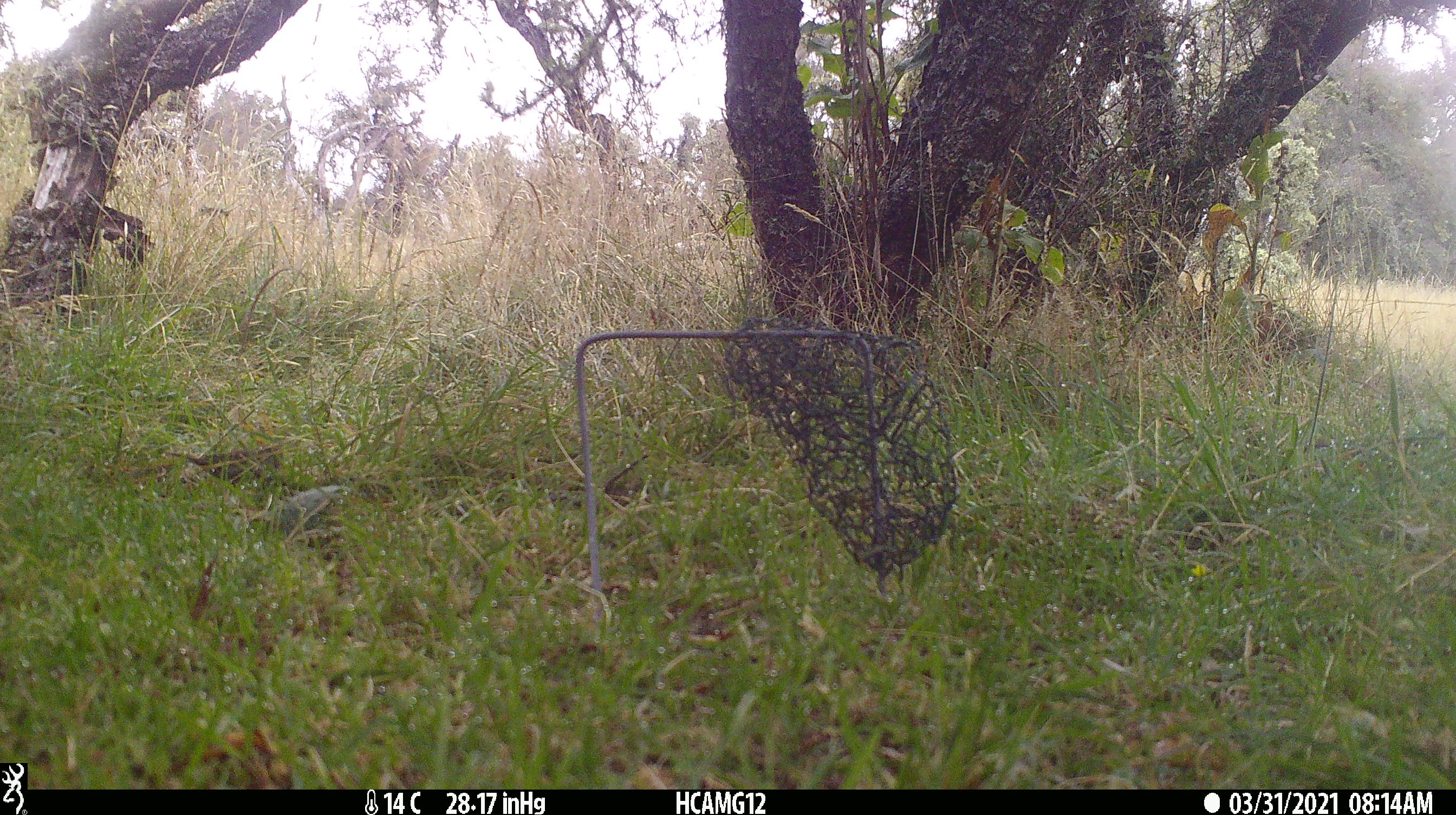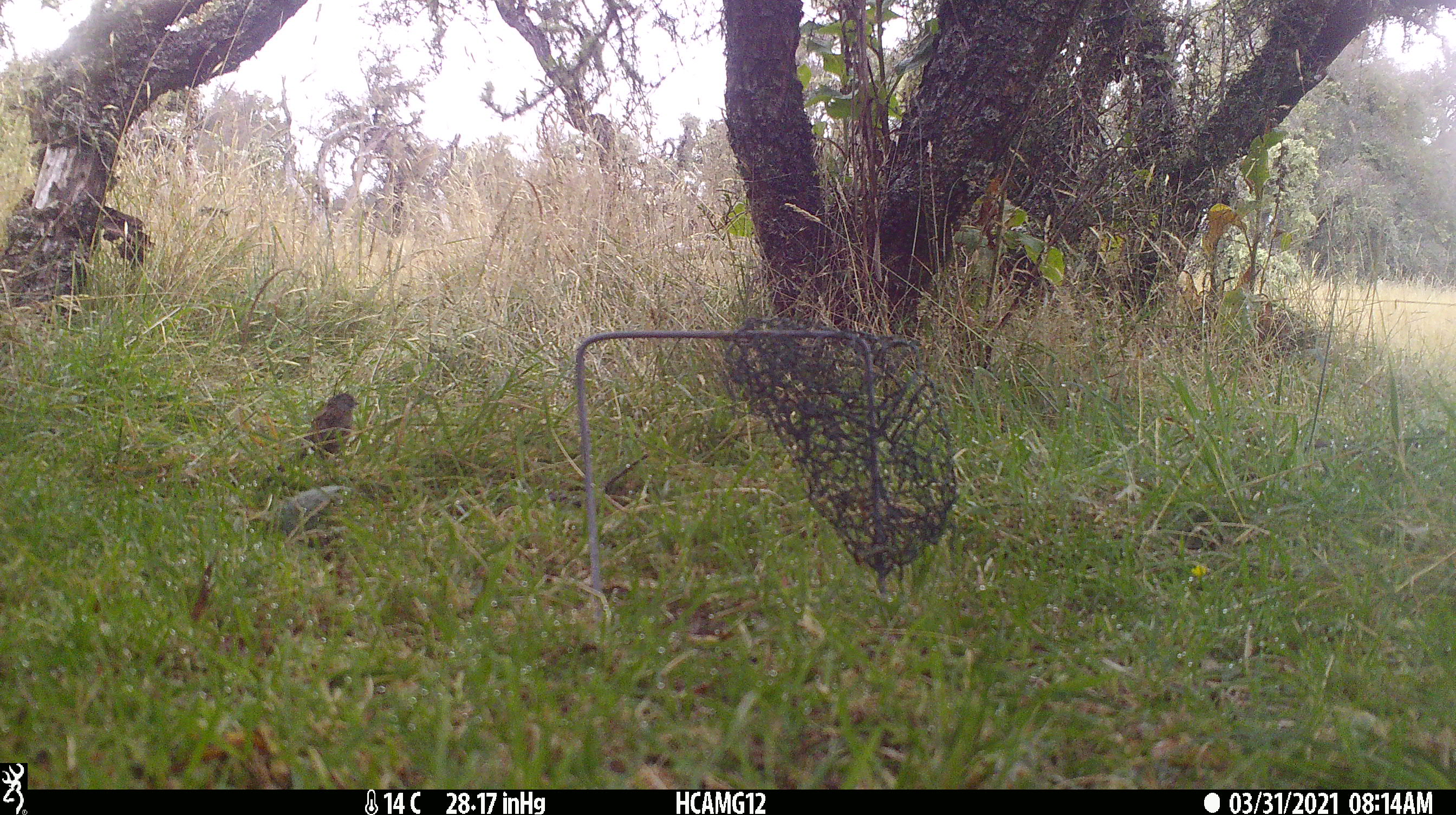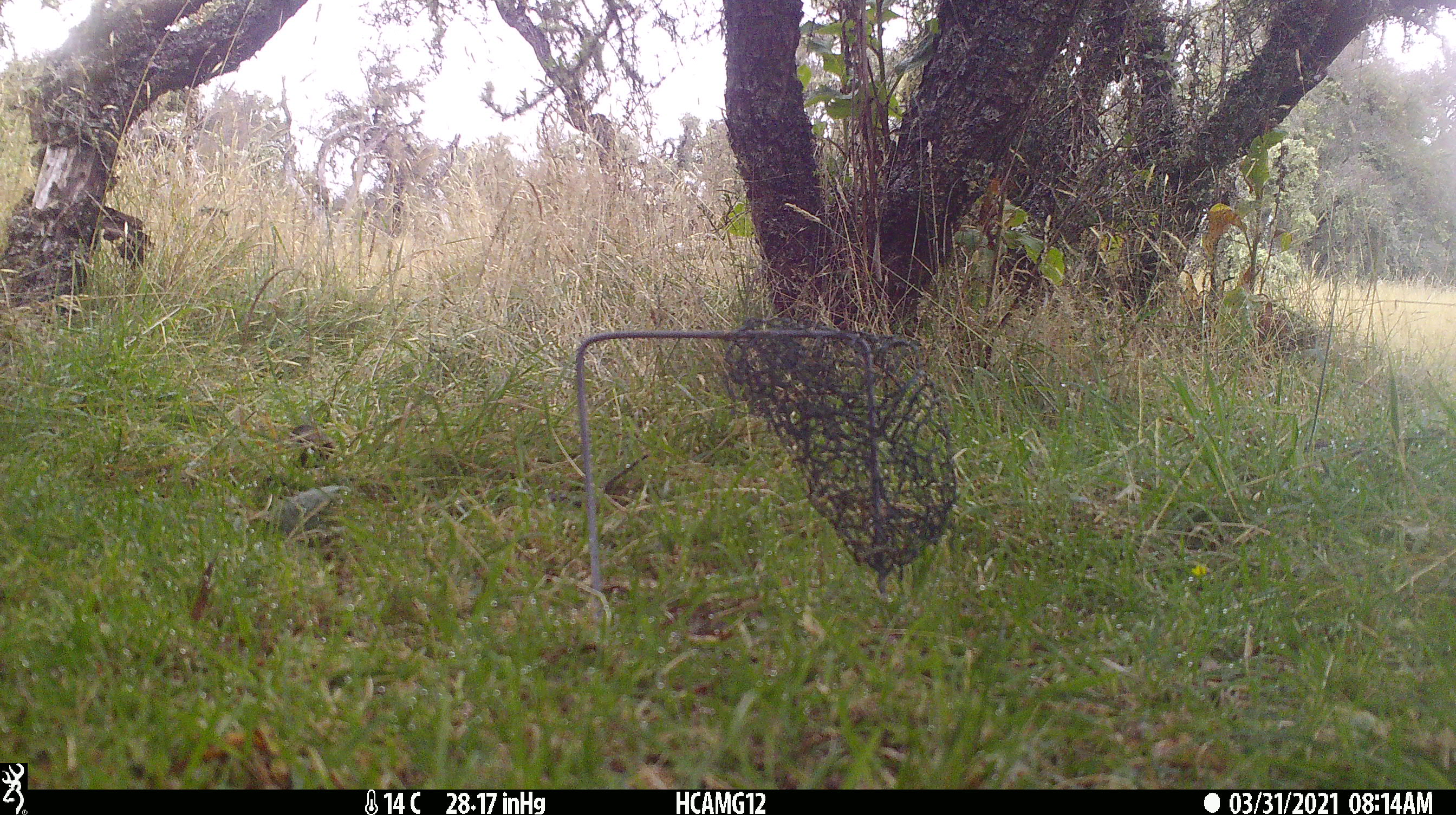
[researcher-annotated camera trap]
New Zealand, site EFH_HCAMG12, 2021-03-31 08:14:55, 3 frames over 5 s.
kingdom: Animalia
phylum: Chordata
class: Aves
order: Passeriformes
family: Prunellidae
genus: Prunella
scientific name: Prunella modularis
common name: dunnock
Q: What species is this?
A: Dunnock (Prunella modularis).